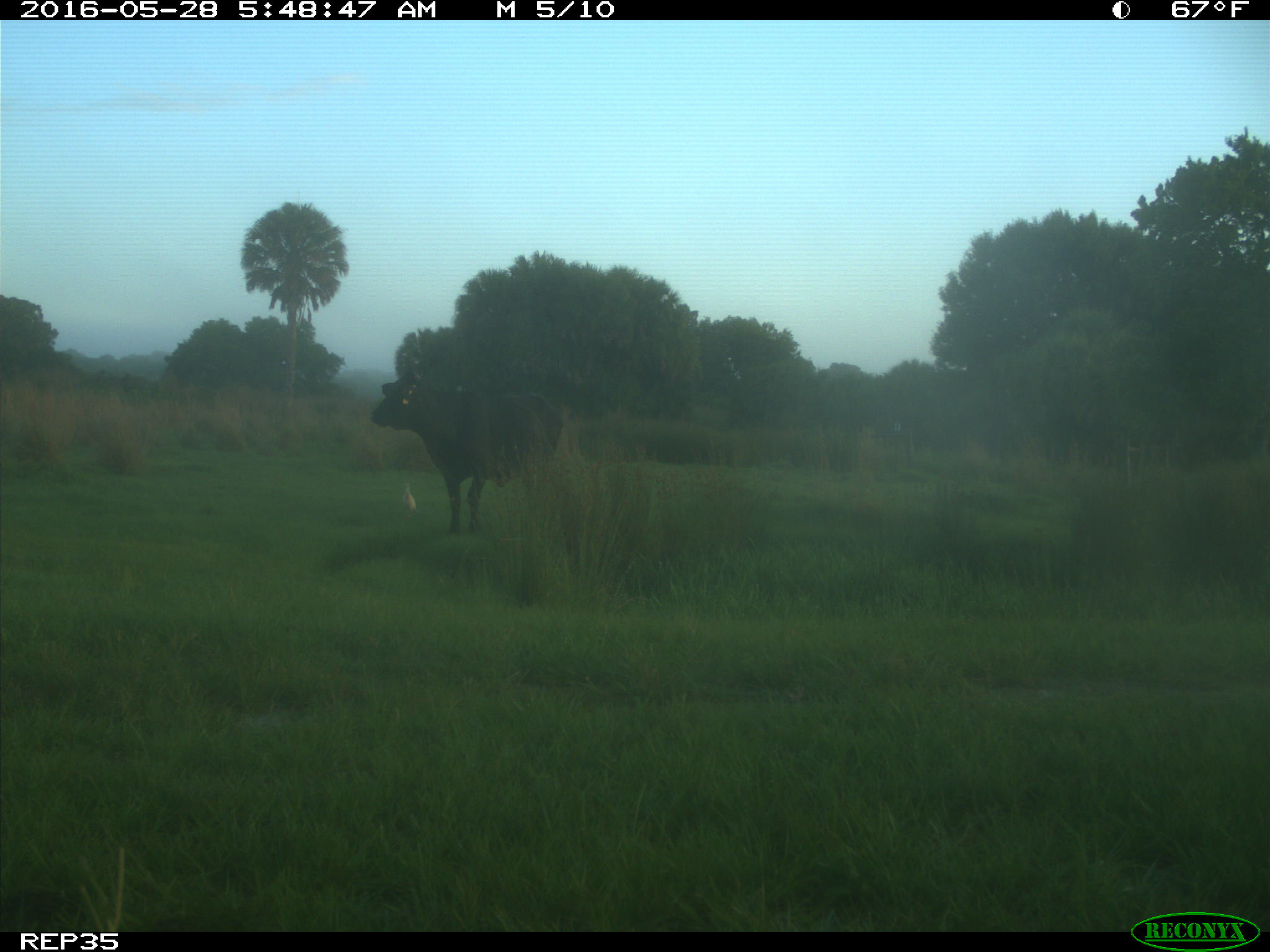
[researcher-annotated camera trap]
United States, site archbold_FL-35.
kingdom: Animalia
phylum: Chordata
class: Mammalia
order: Artiodactyla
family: Bovidae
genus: Bos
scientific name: Bos taurus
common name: domestic cow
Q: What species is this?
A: Bos taurus (domestic cow).